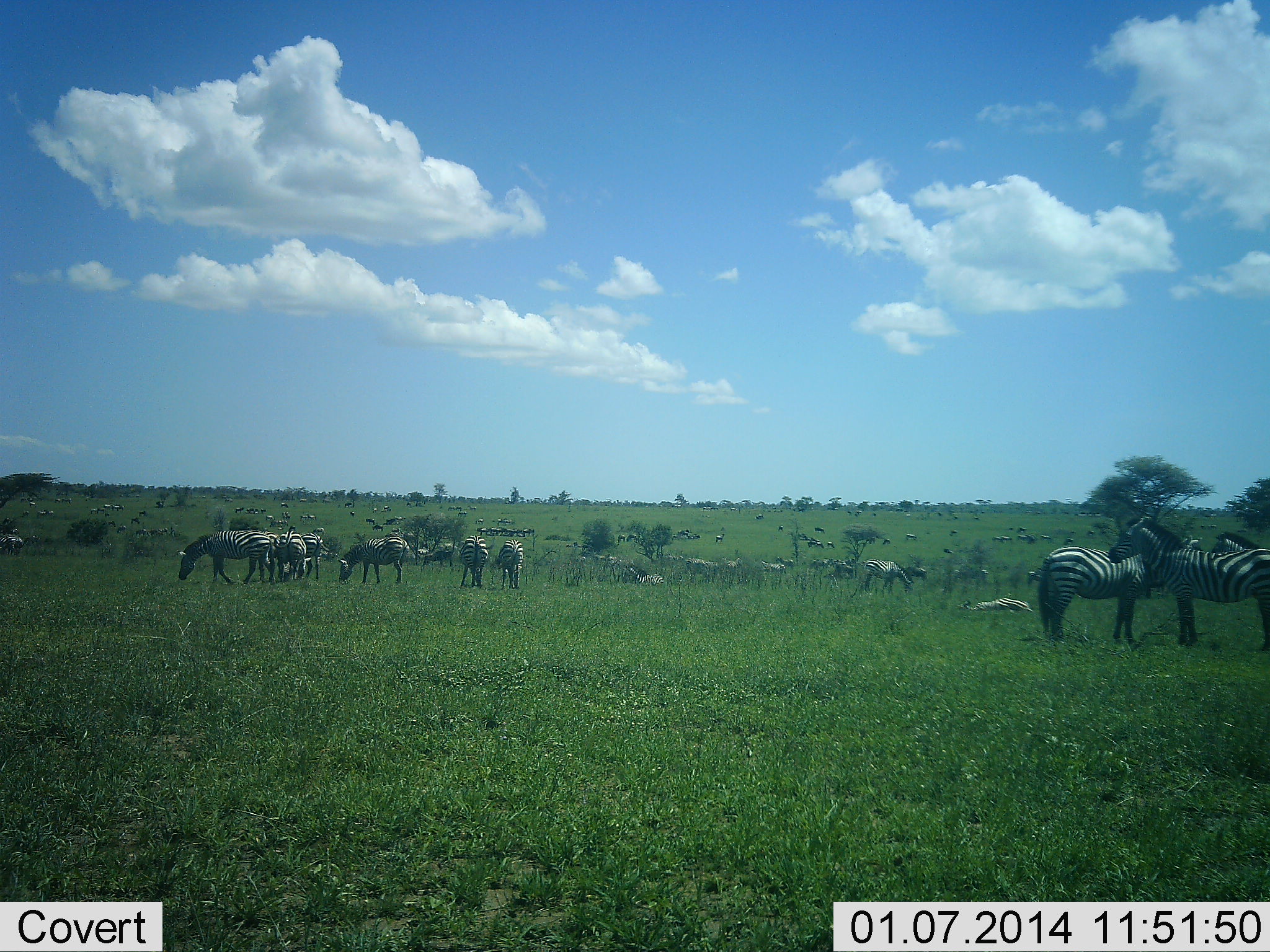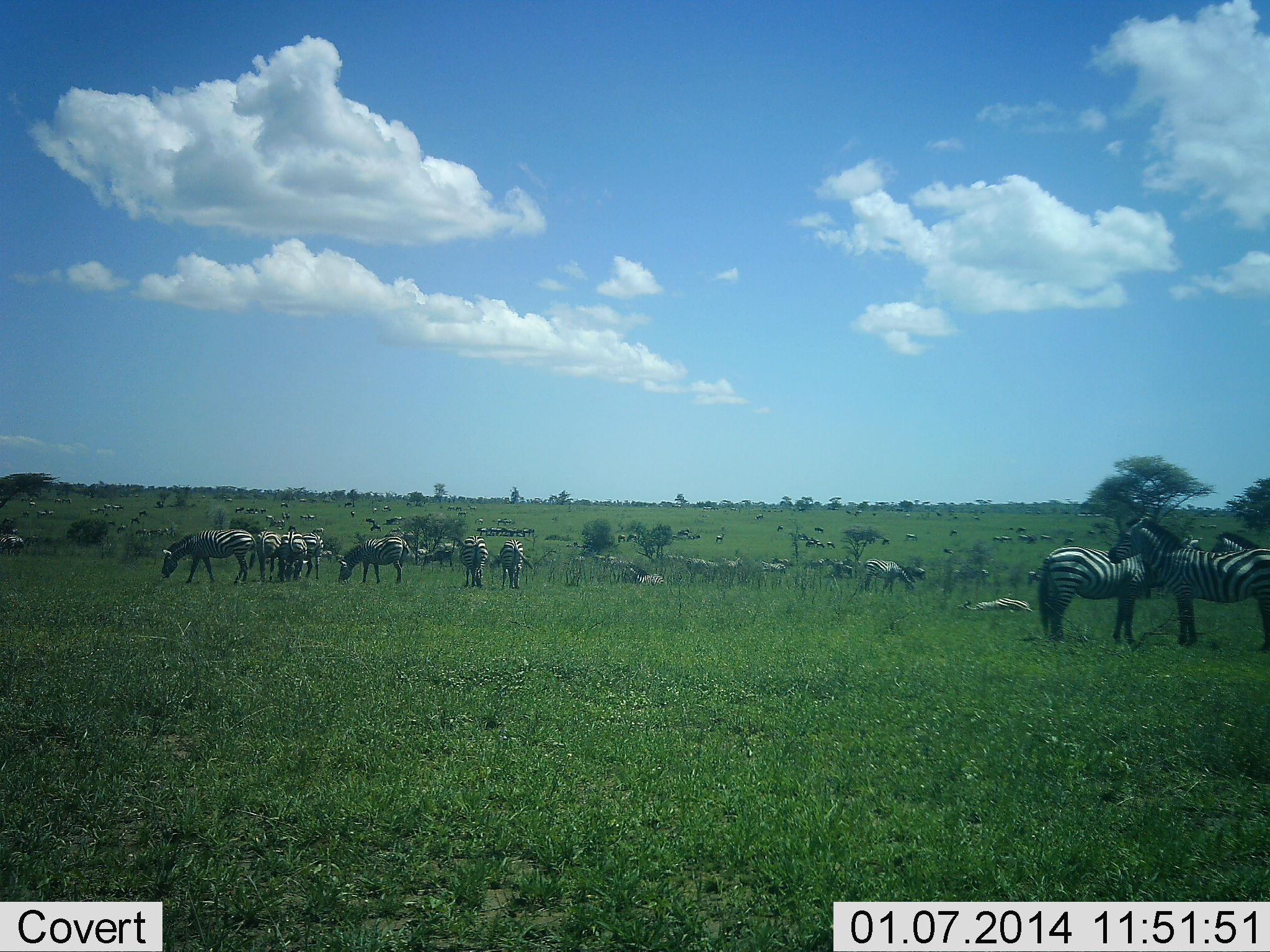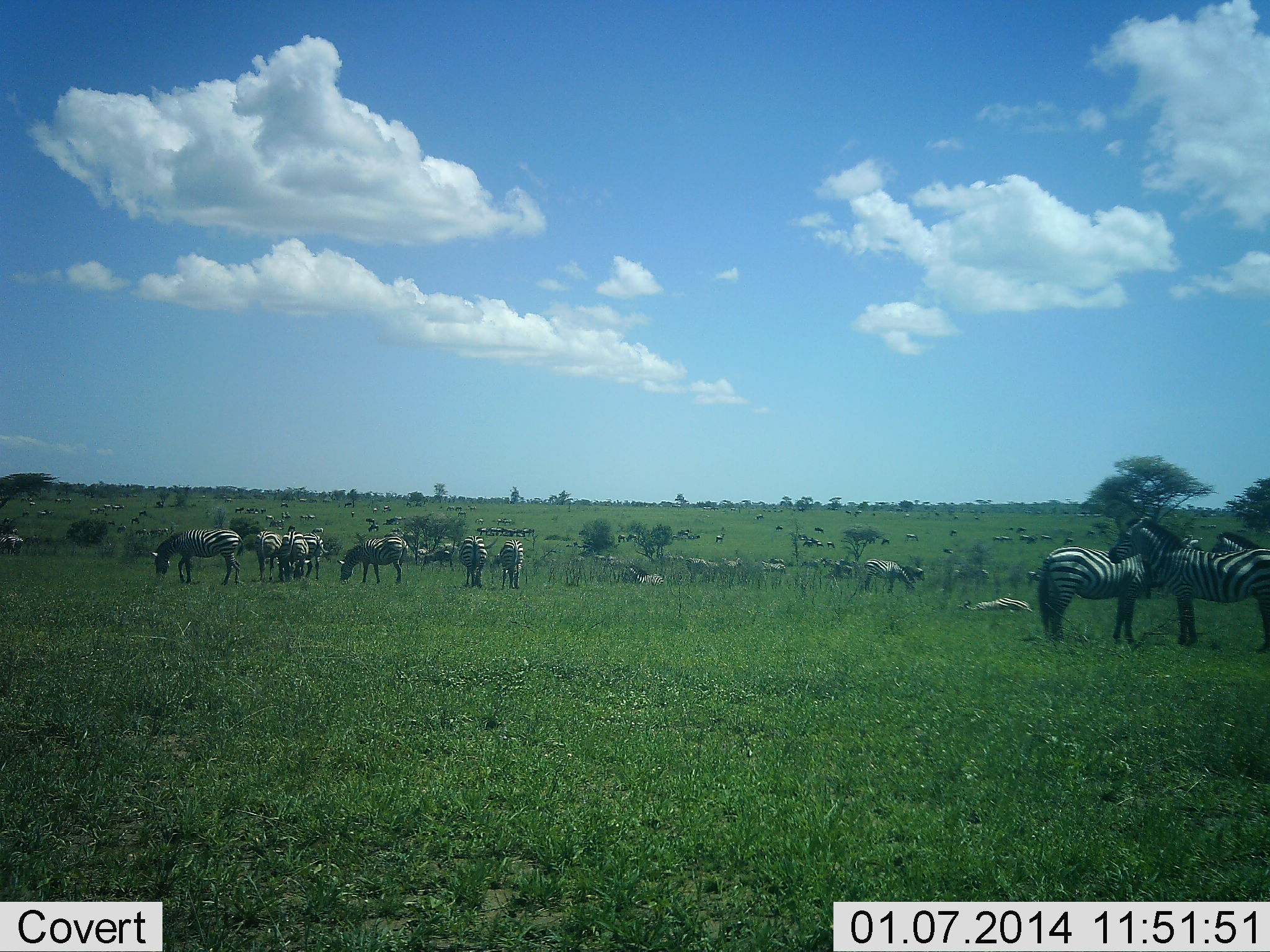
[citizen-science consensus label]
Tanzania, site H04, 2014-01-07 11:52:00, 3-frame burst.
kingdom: Animalia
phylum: Chordata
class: Mammalia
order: Perissodactyla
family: Equidae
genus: Equus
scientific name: Equus quagga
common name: plains zebra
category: zebra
Zebra (plains zebra) (Equus quagga), count 11-50. Behavior (volunteer vote fractions): standing 90%, resting 70%, moving 40%, interacting 10%. Young present (vote fraction): 0%. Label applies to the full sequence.